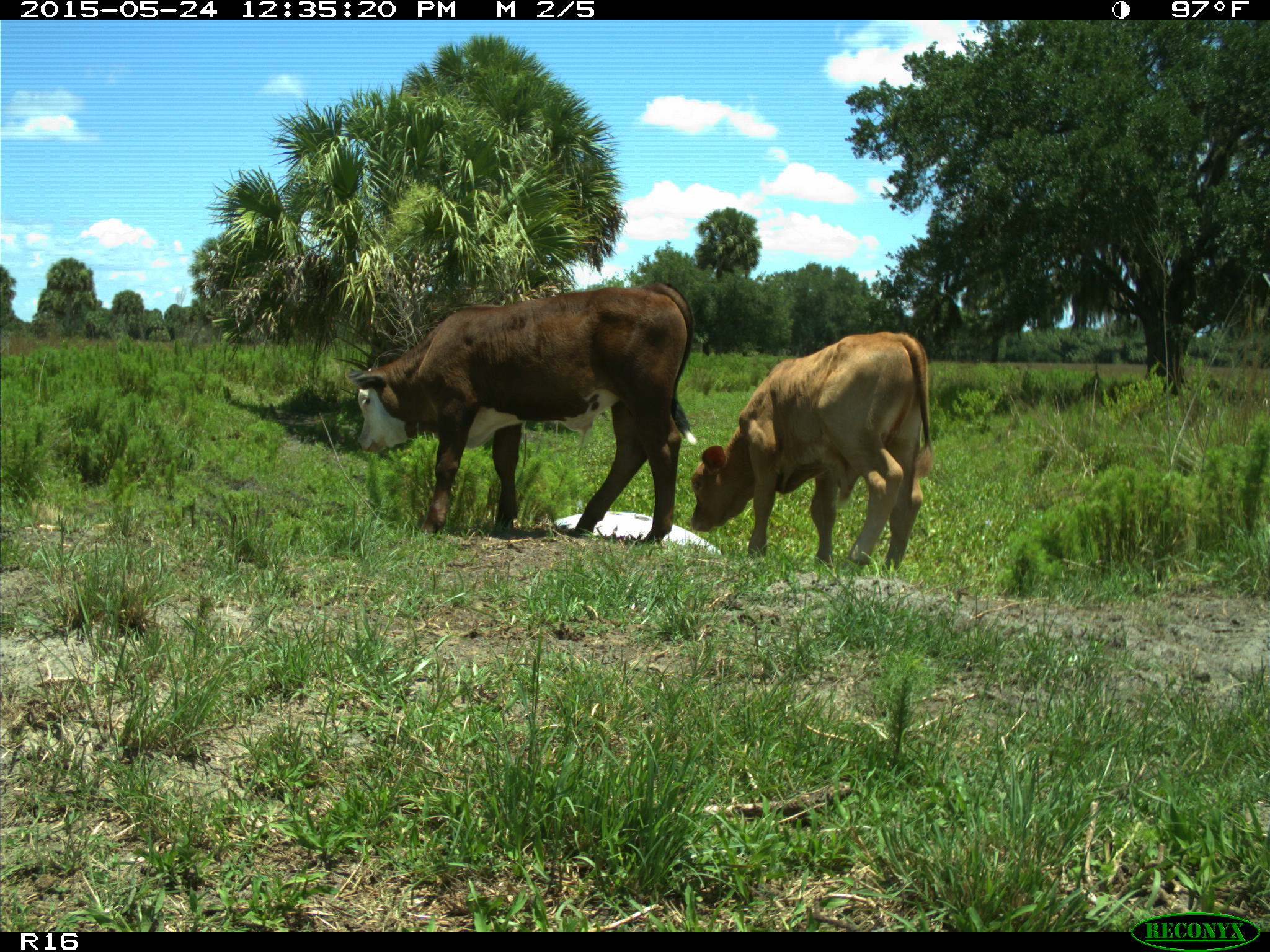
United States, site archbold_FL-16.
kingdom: Animalia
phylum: Chordata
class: Mammalia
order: Artiodactyla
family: Bovidae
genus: Bos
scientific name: Bos taurus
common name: domestic cow